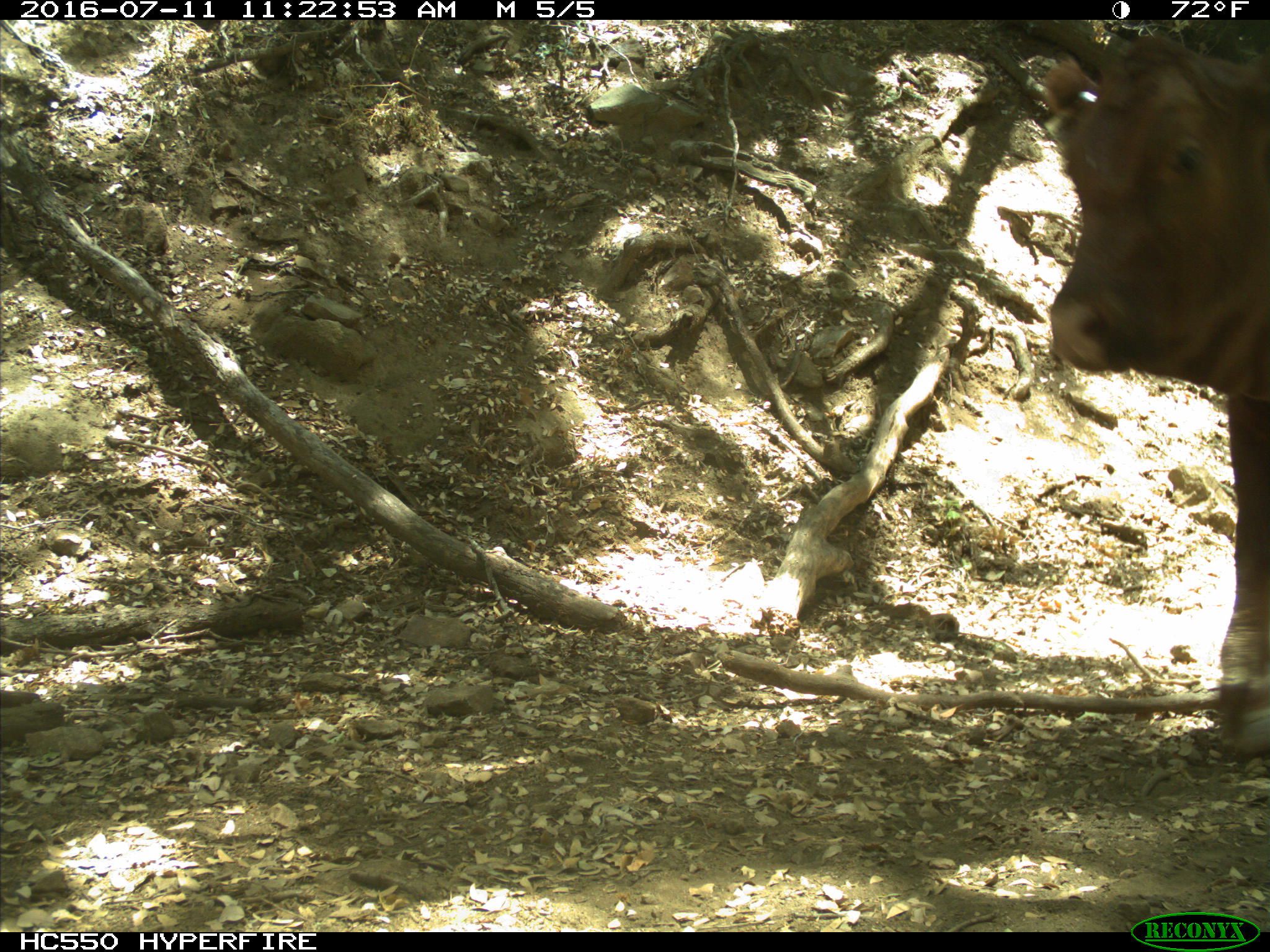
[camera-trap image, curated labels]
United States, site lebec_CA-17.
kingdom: Animalia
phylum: Chordata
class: Mammalia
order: Artiodactyla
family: Bovidae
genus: Bos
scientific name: Bos taurus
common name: domestic cow